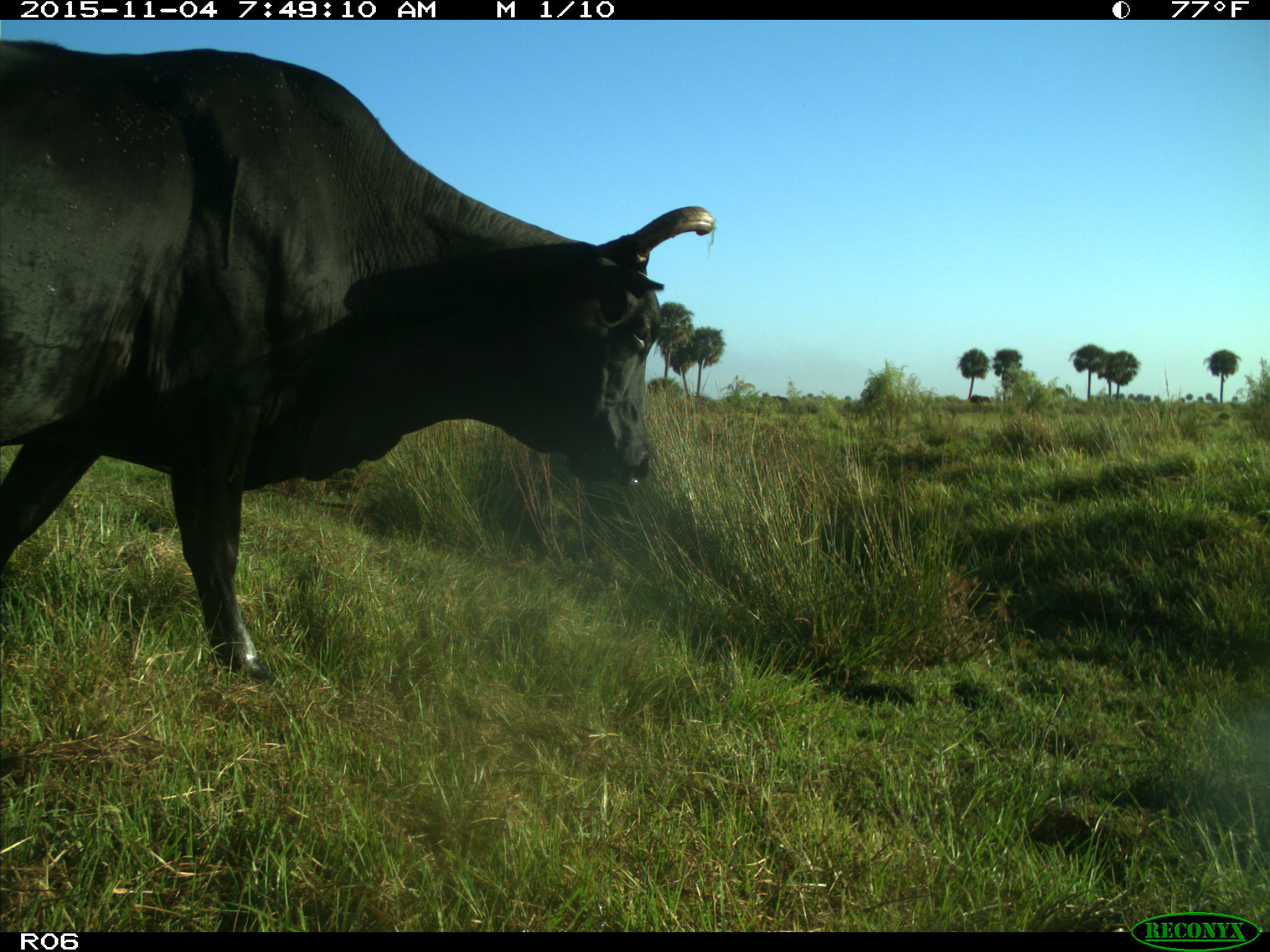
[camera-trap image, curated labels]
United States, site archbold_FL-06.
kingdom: Animalia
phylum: Chordata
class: Mammalia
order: Artiodactyla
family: Bovidae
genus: Bos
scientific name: Bos taurus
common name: domestic cow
Bos taurus (domestic cow).